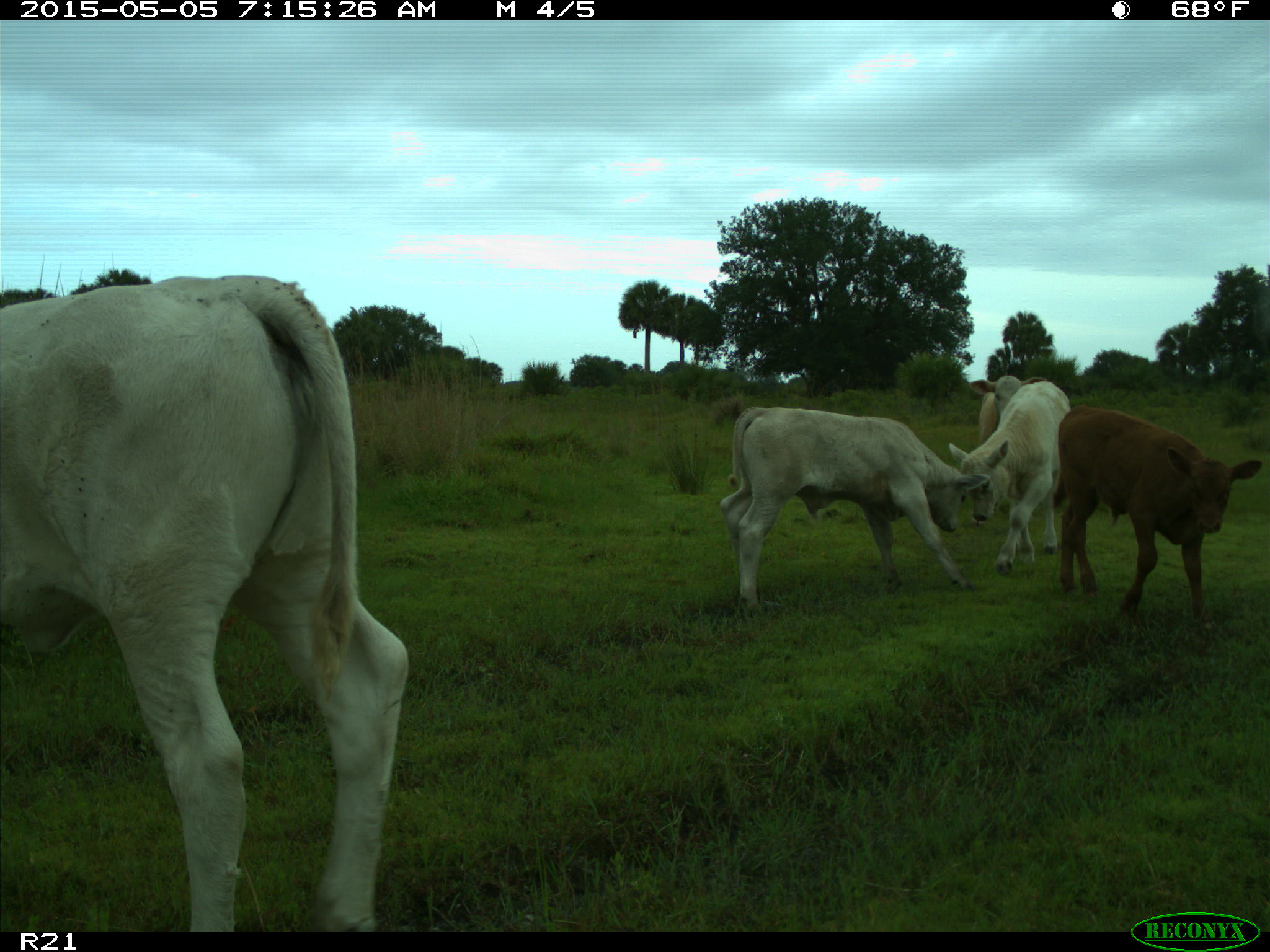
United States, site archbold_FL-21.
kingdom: Animalia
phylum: Chordata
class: Mammalia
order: Artiodactyla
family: Bovidae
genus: Bos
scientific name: Bos taurus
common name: domestic cow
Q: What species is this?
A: Bos taurus (domestic cow).